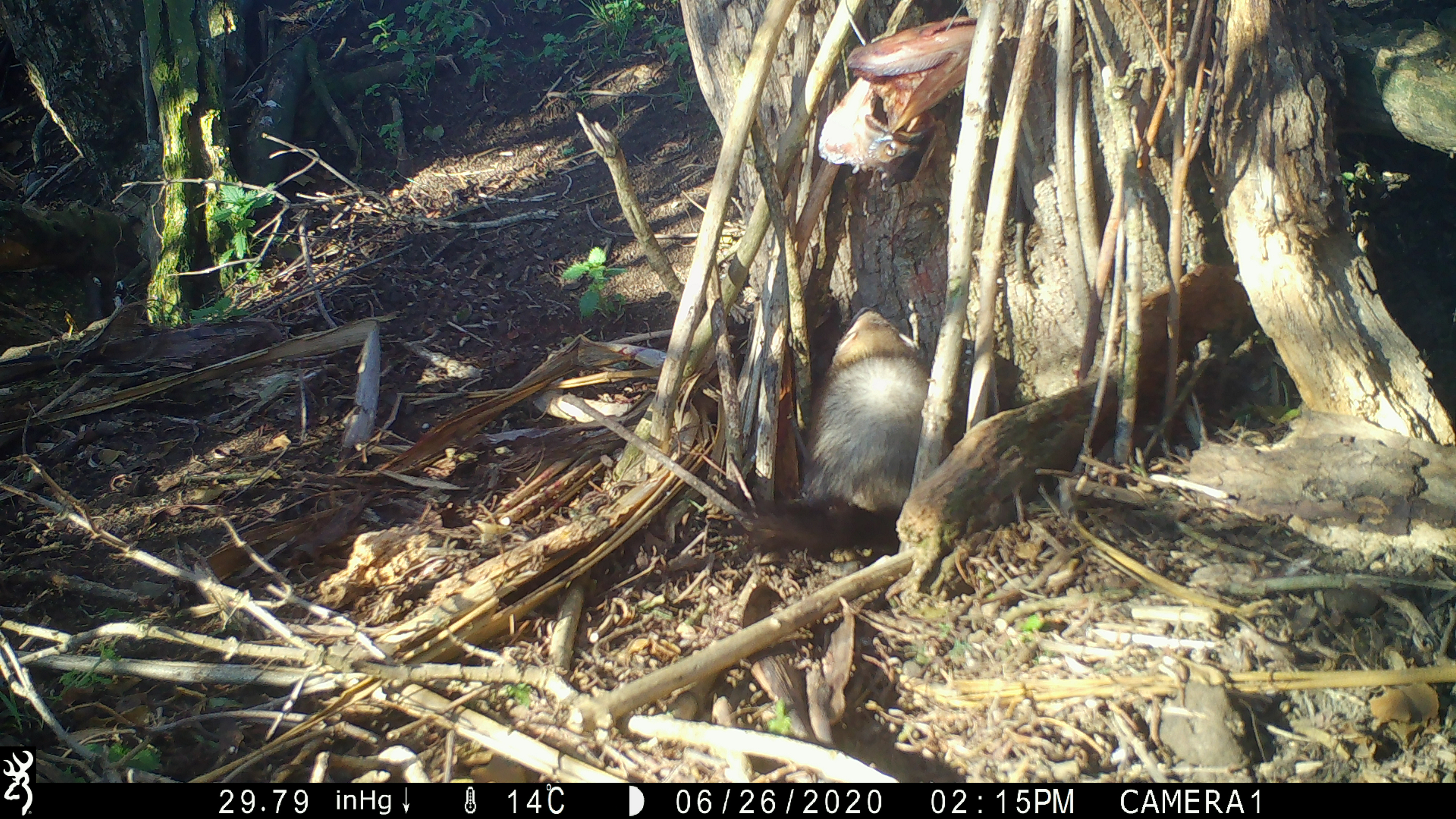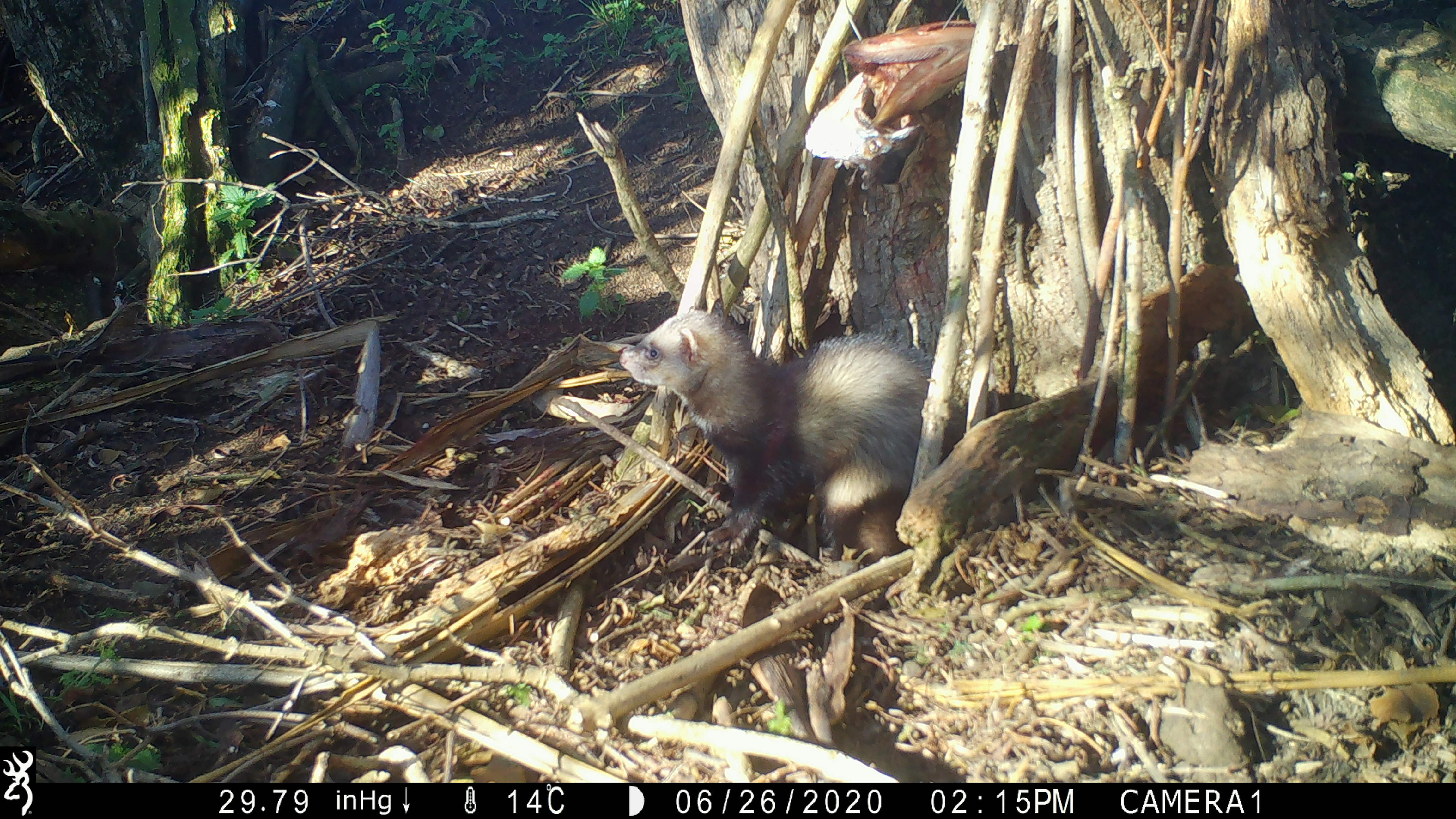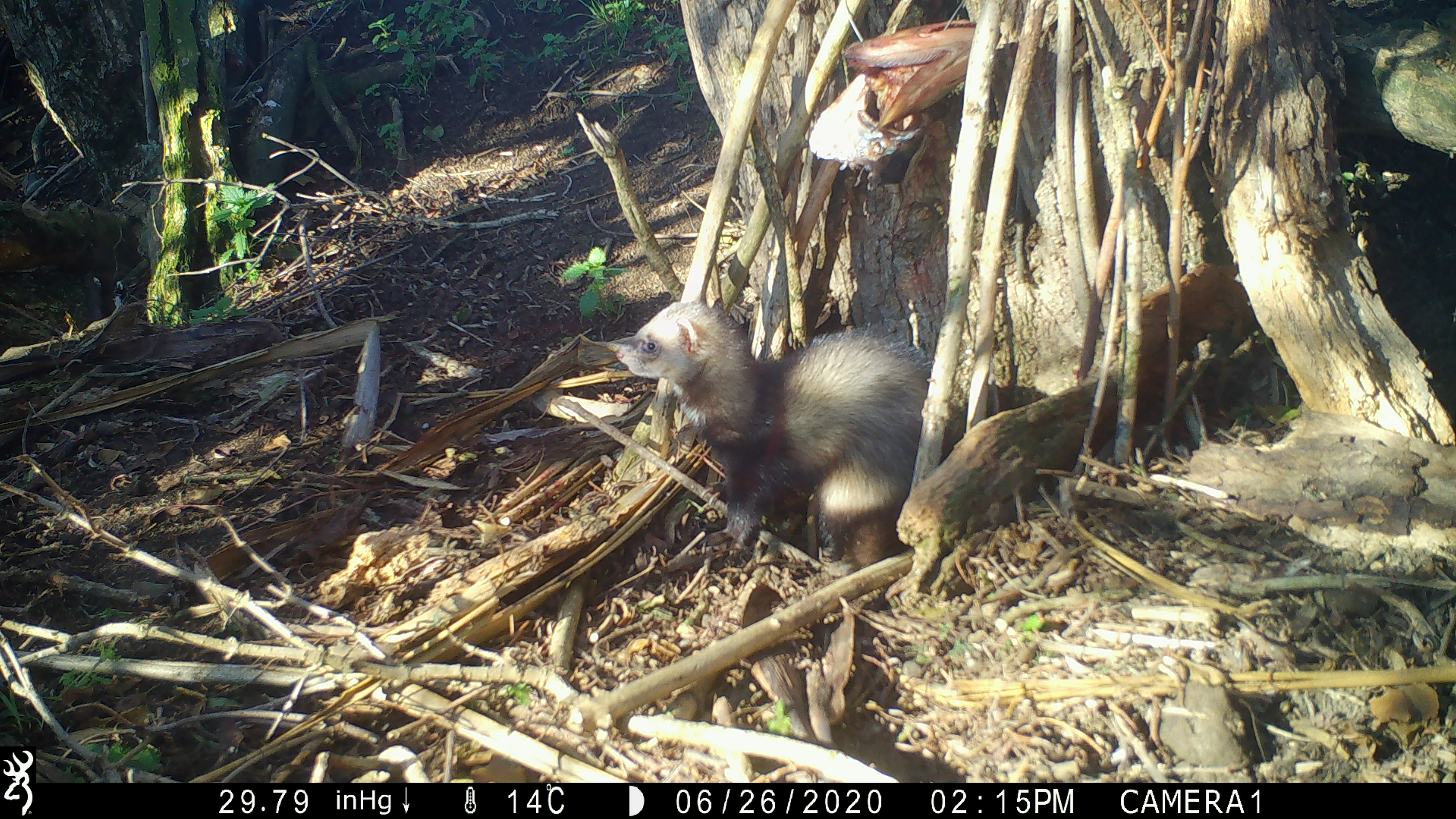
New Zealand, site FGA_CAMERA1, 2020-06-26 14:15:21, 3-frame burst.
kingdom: Animalia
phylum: Chordata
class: Mammalia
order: Carnivora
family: Mustelidae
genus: Mustela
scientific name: Mustela furo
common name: ferret